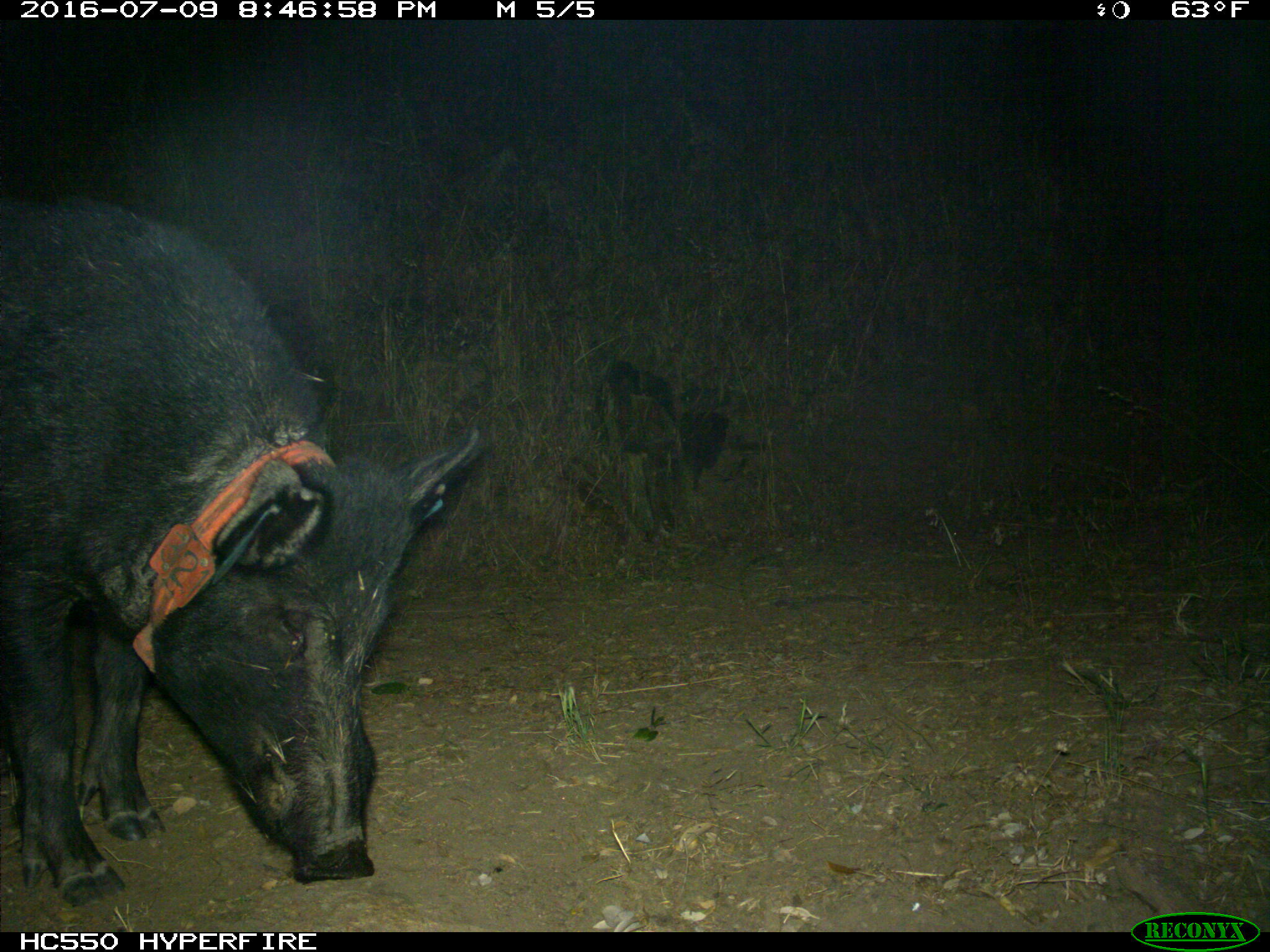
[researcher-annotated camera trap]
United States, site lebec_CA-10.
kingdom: Animalia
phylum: Chordata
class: Mammalia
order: Artiodactyla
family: Suidae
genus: Sus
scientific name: Sus scrofa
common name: wild boar